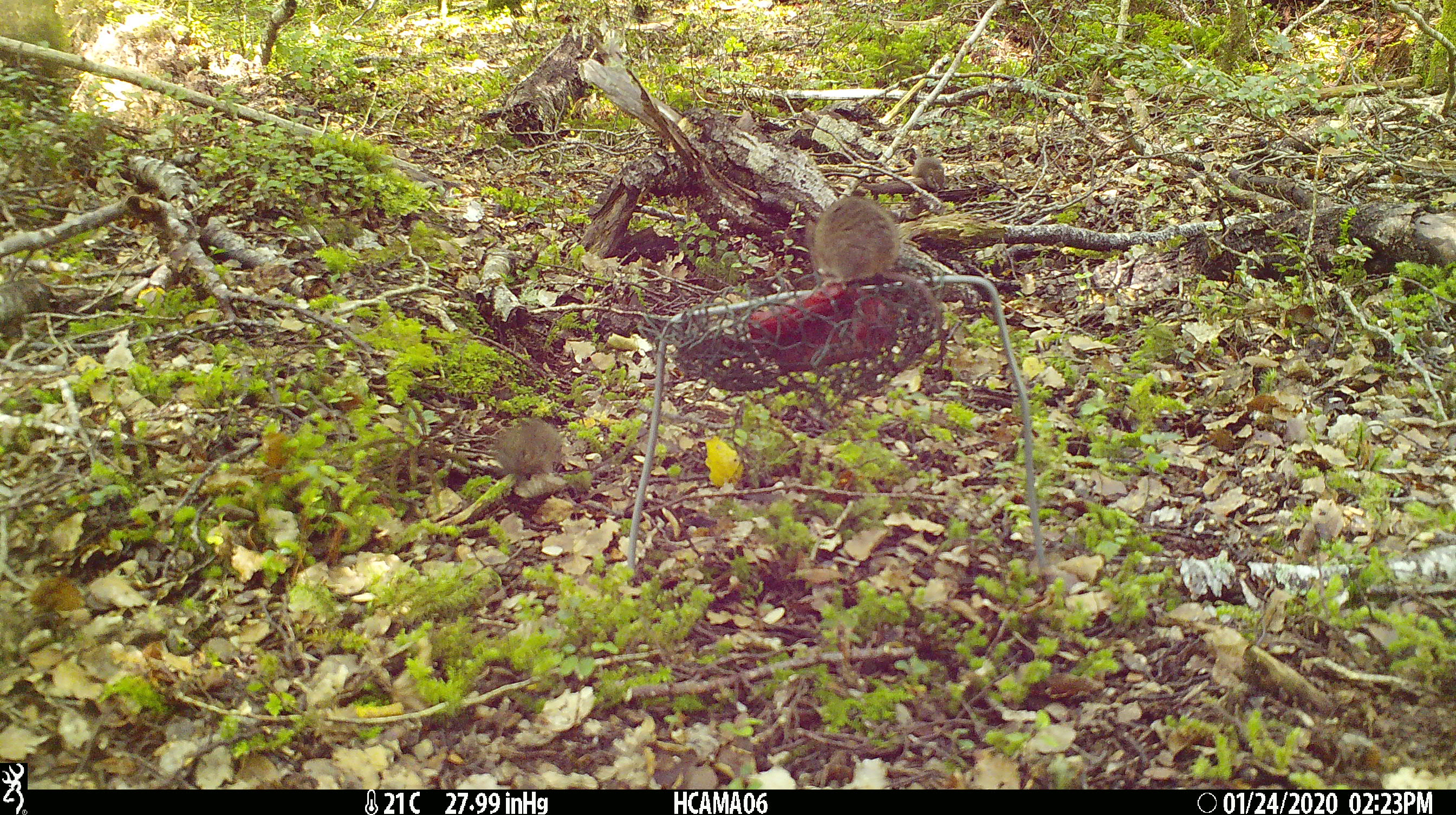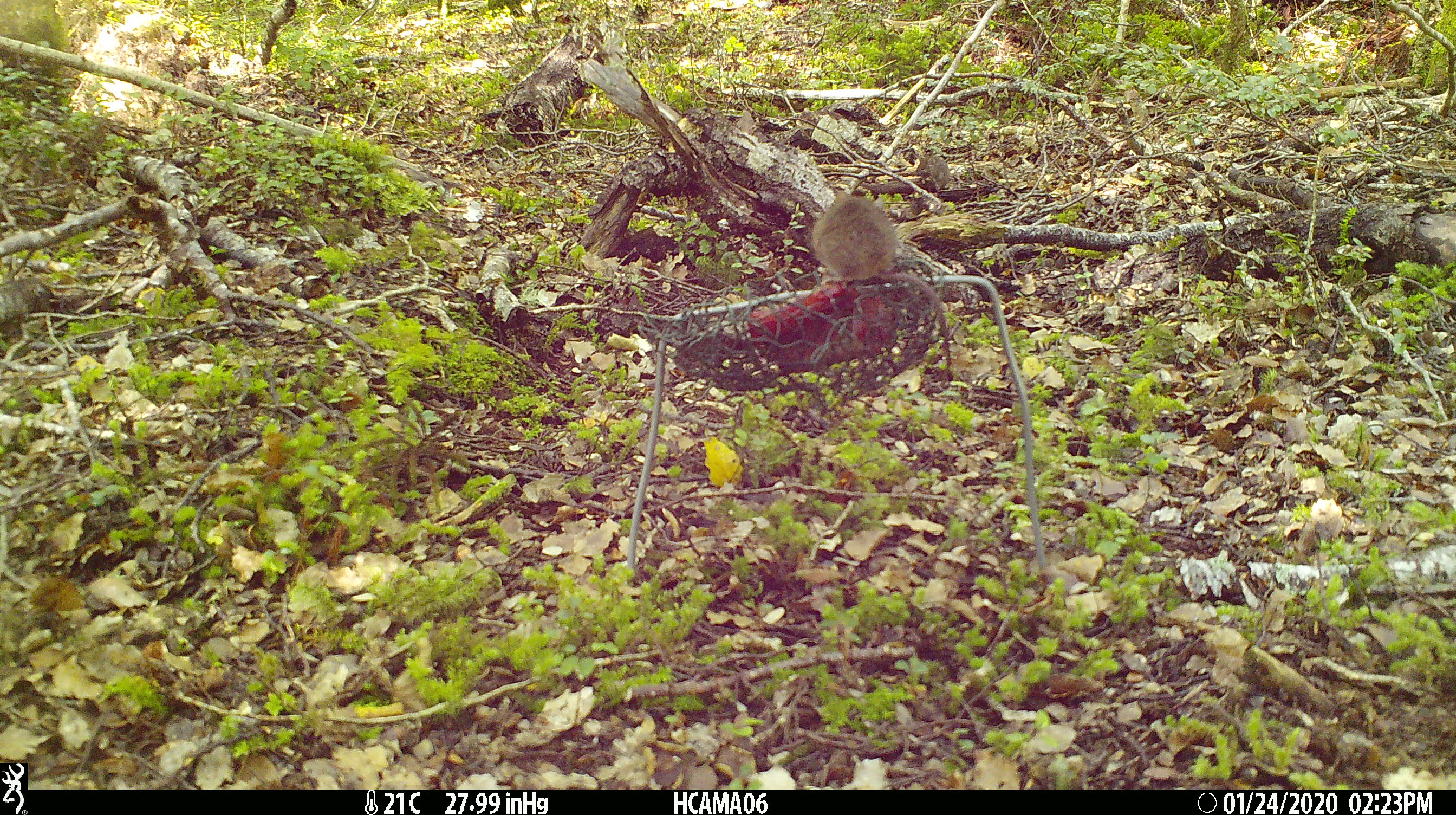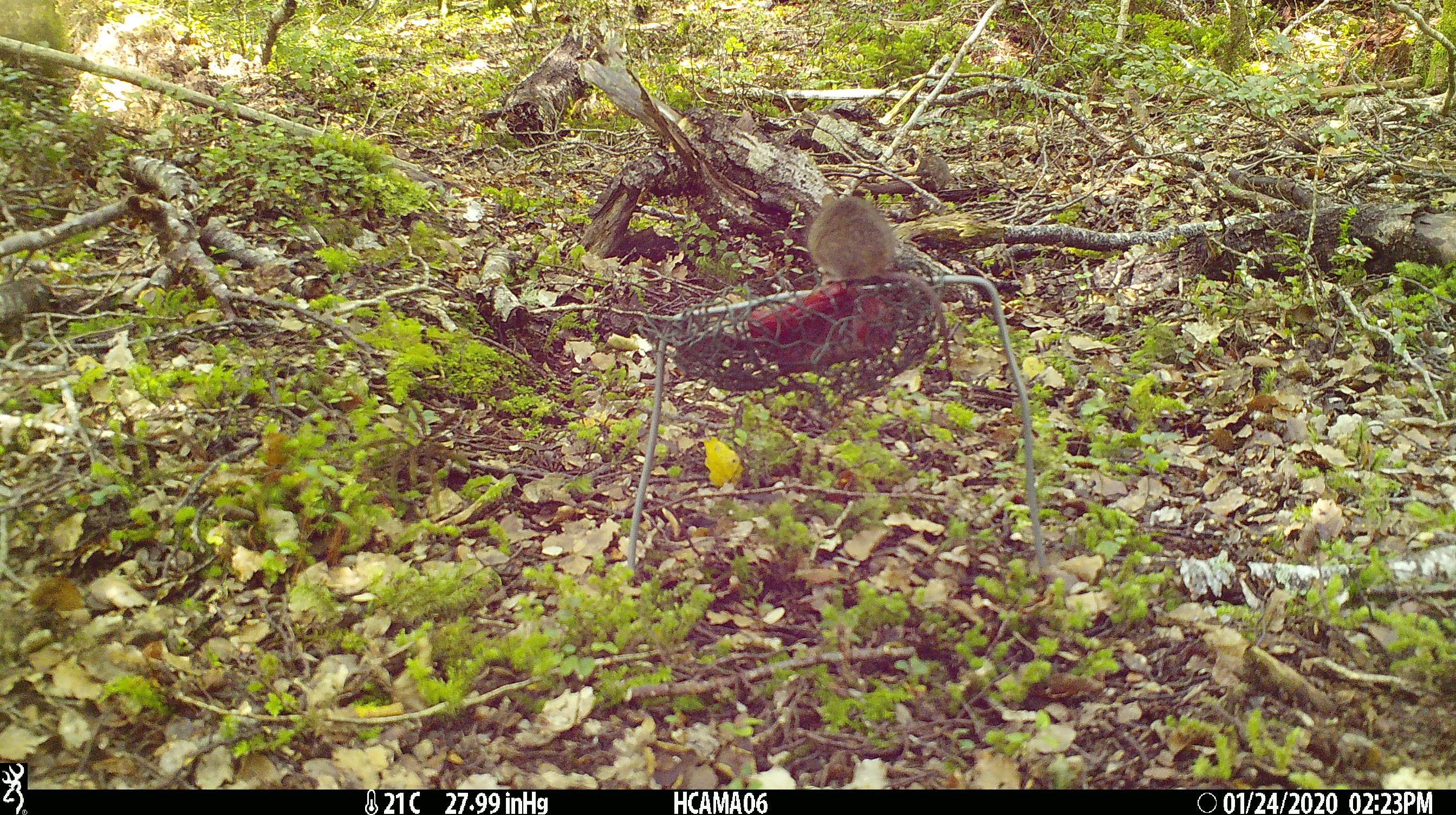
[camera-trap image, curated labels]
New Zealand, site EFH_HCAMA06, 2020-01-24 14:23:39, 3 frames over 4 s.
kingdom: Animalia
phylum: Chordata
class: Mammalia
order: Rodentia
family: Muridae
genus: Mus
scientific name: Mus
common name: mouse